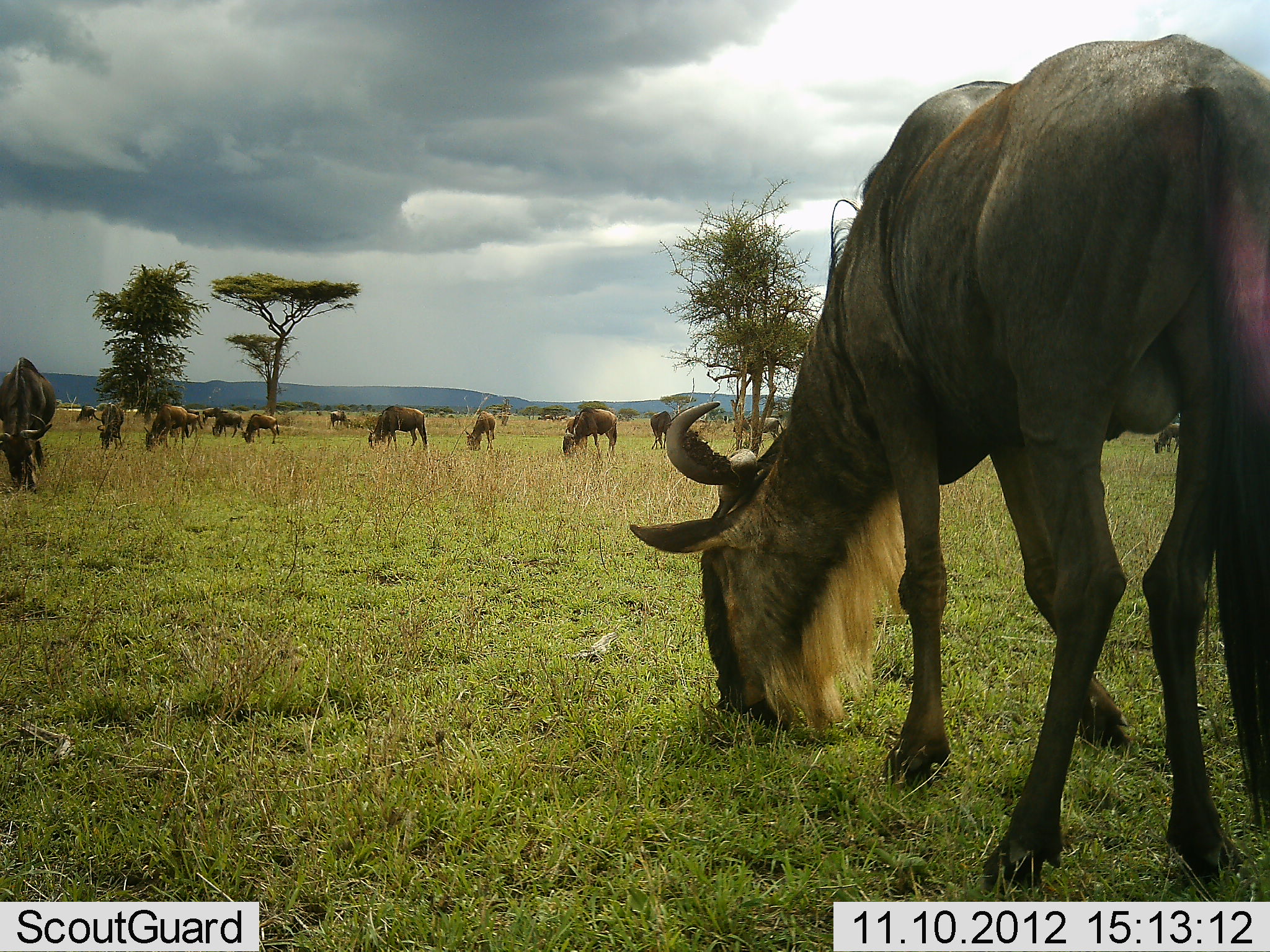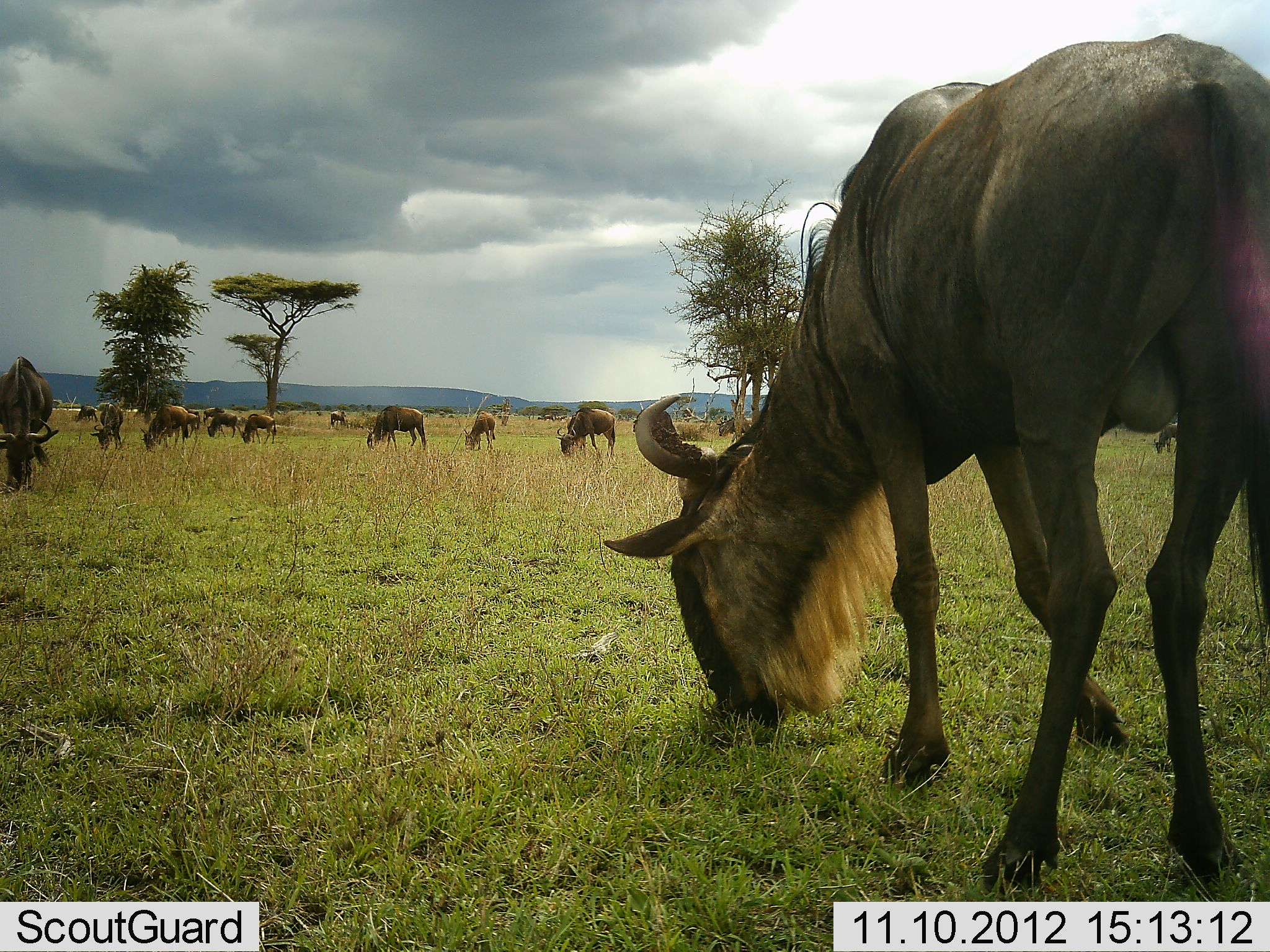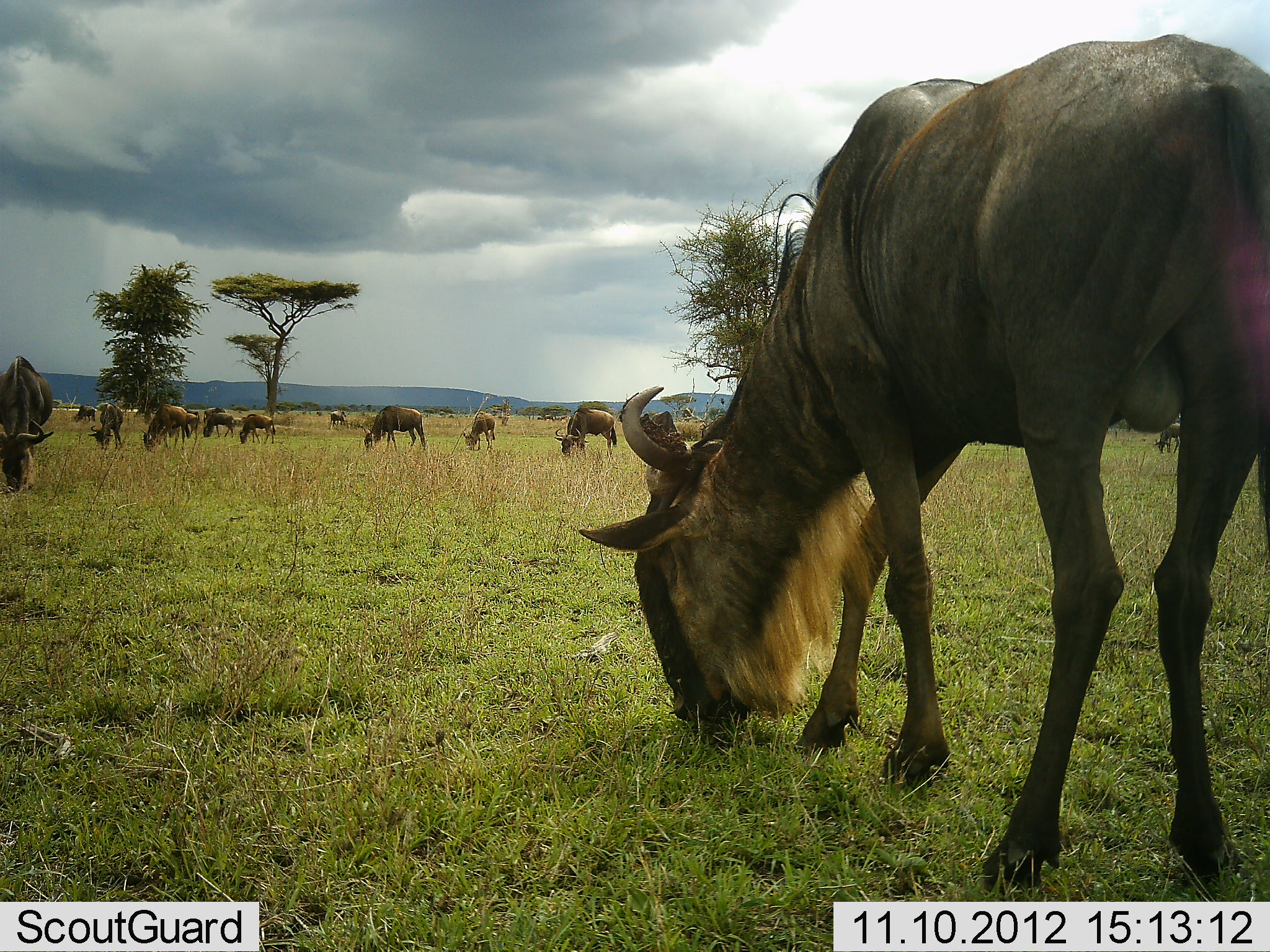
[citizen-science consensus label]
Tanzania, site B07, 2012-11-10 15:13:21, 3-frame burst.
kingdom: Animalia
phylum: Chordata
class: Mammalia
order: Artiodactyla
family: Bovidae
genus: Connochaetes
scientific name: Connochaetes taurinus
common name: blue wildebeest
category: wildebeest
Wildebeest (blue wildebeest) (Connochaetes taurinus), count 11-50. Behavior (volunteer vote fractions): standing 0%, resting 0%, moving 0%, interacting 0%. Young present (vote fraction): 0%. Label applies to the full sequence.